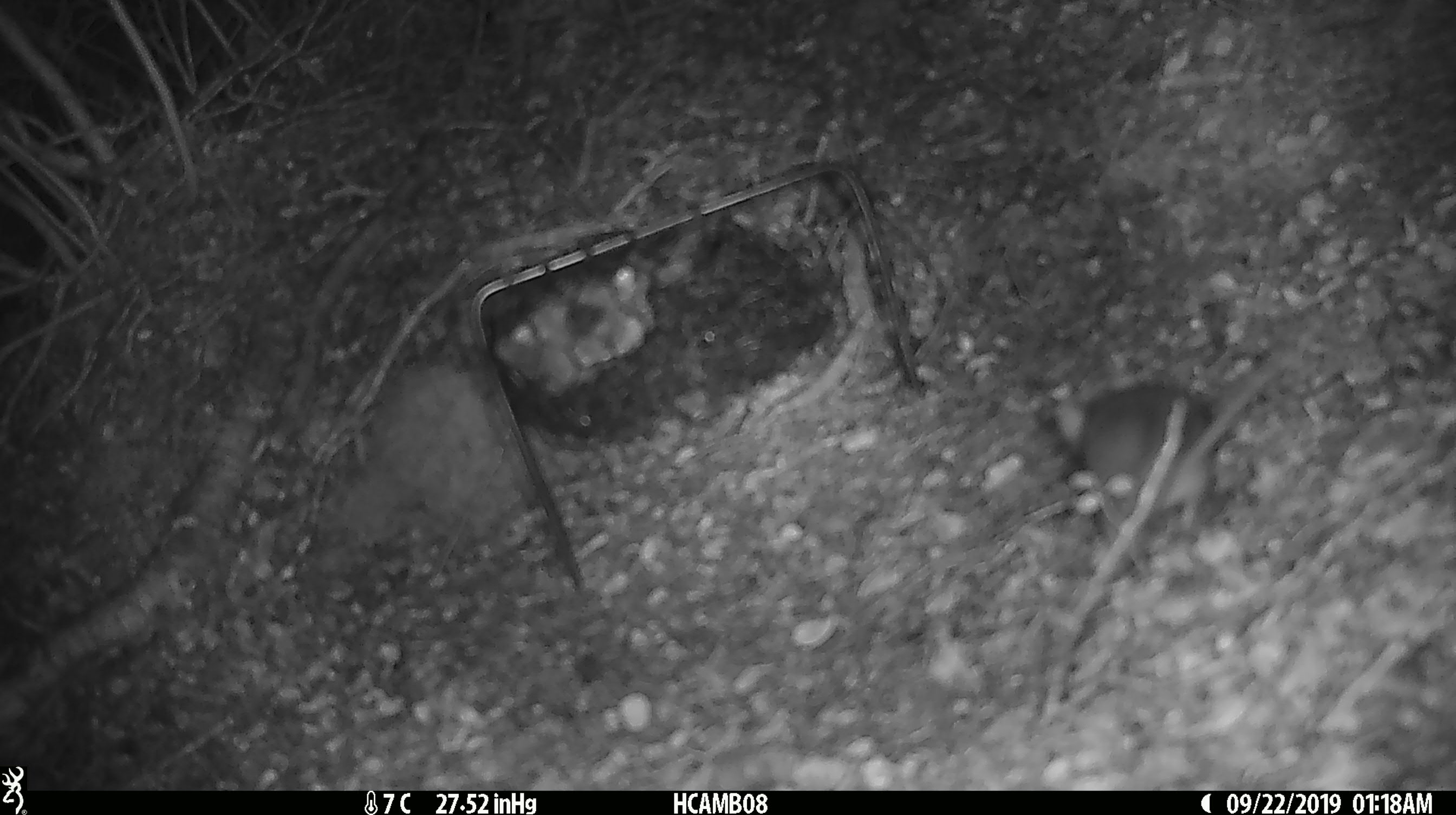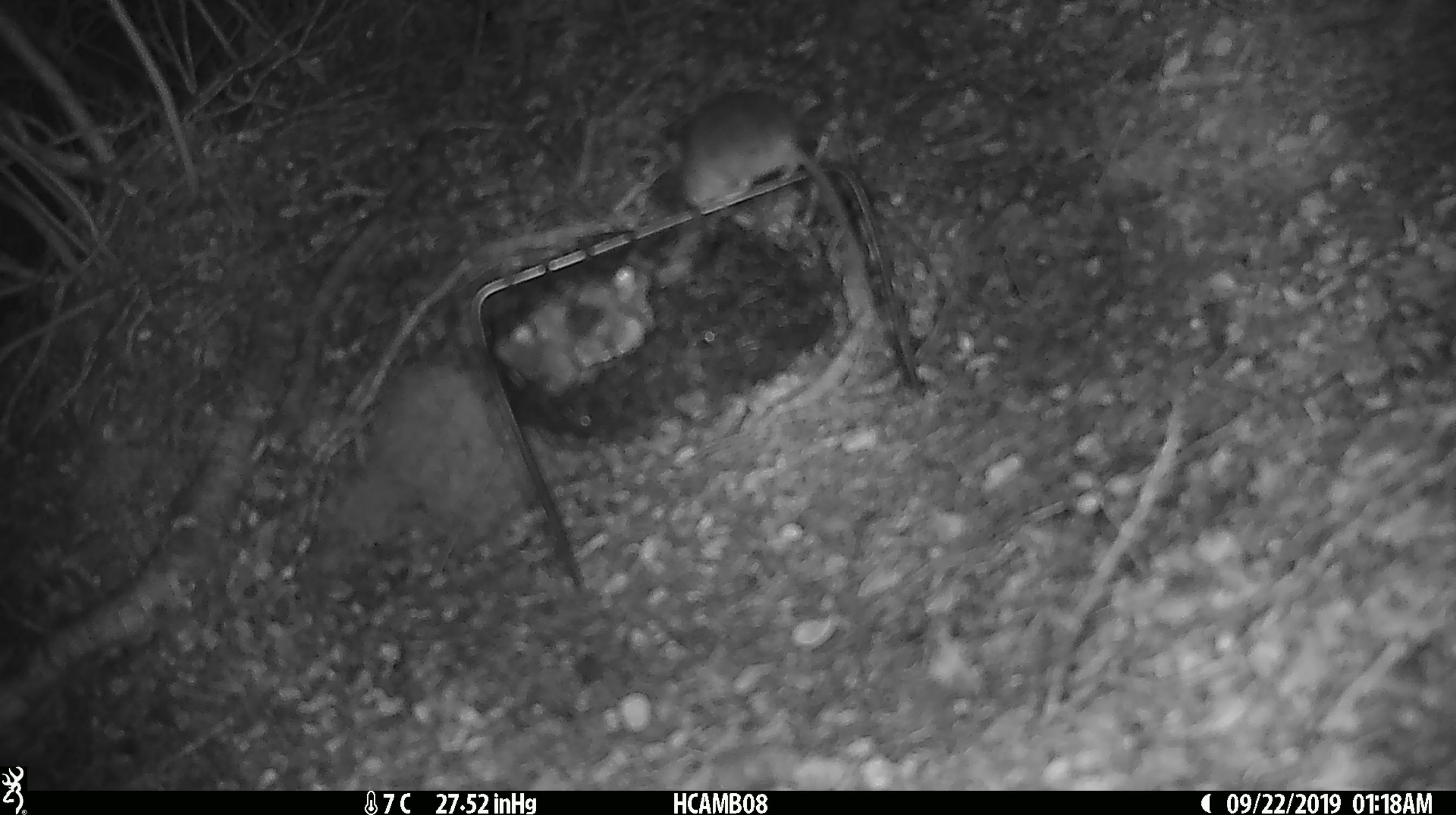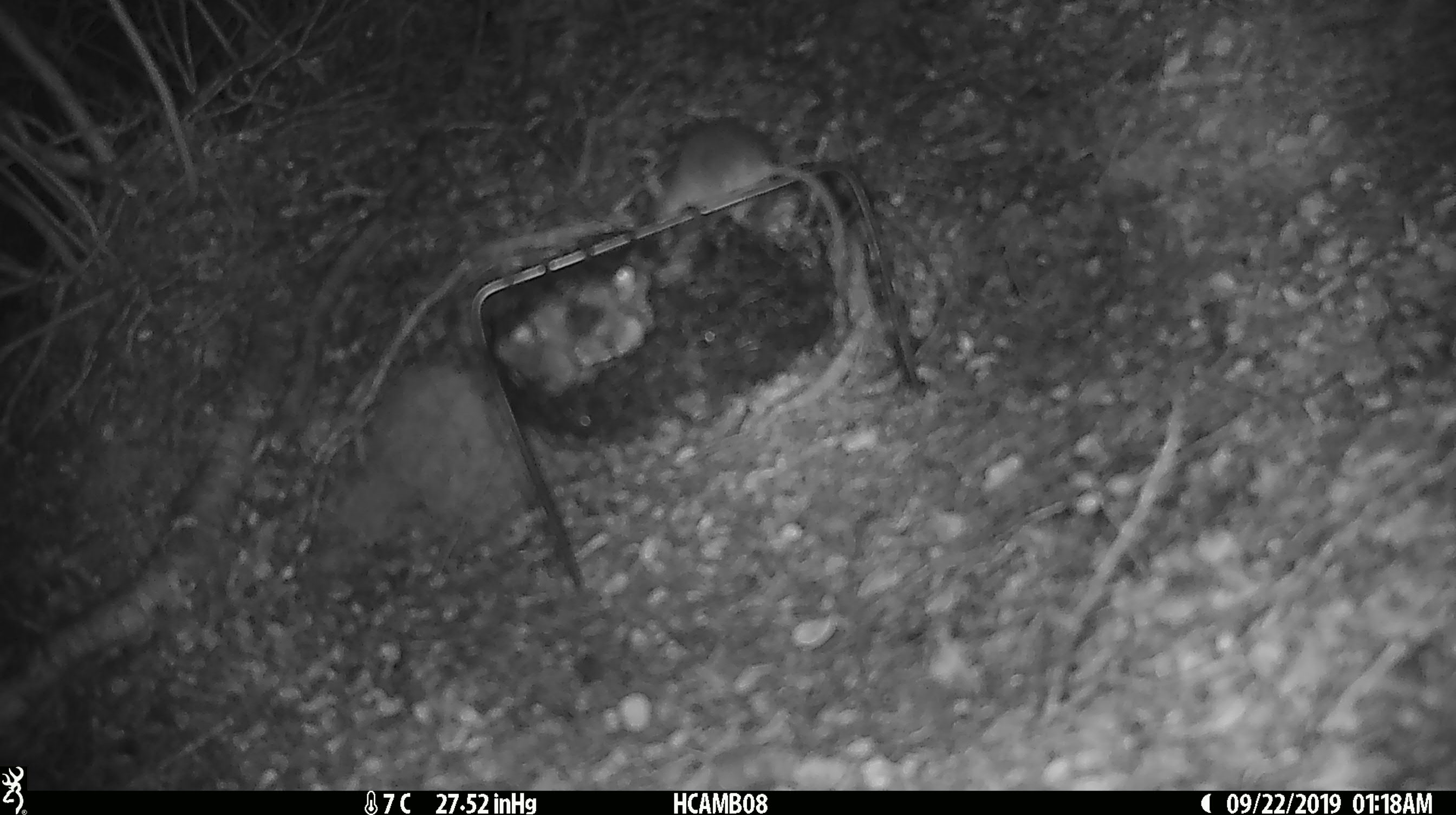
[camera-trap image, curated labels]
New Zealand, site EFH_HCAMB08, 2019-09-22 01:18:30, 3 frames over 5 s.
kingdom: Animalia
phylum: Chordata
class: Mammalia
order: Rodentia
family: Muridae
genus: Mus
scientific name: Mus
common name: mouse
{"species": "mouse (Mus)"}